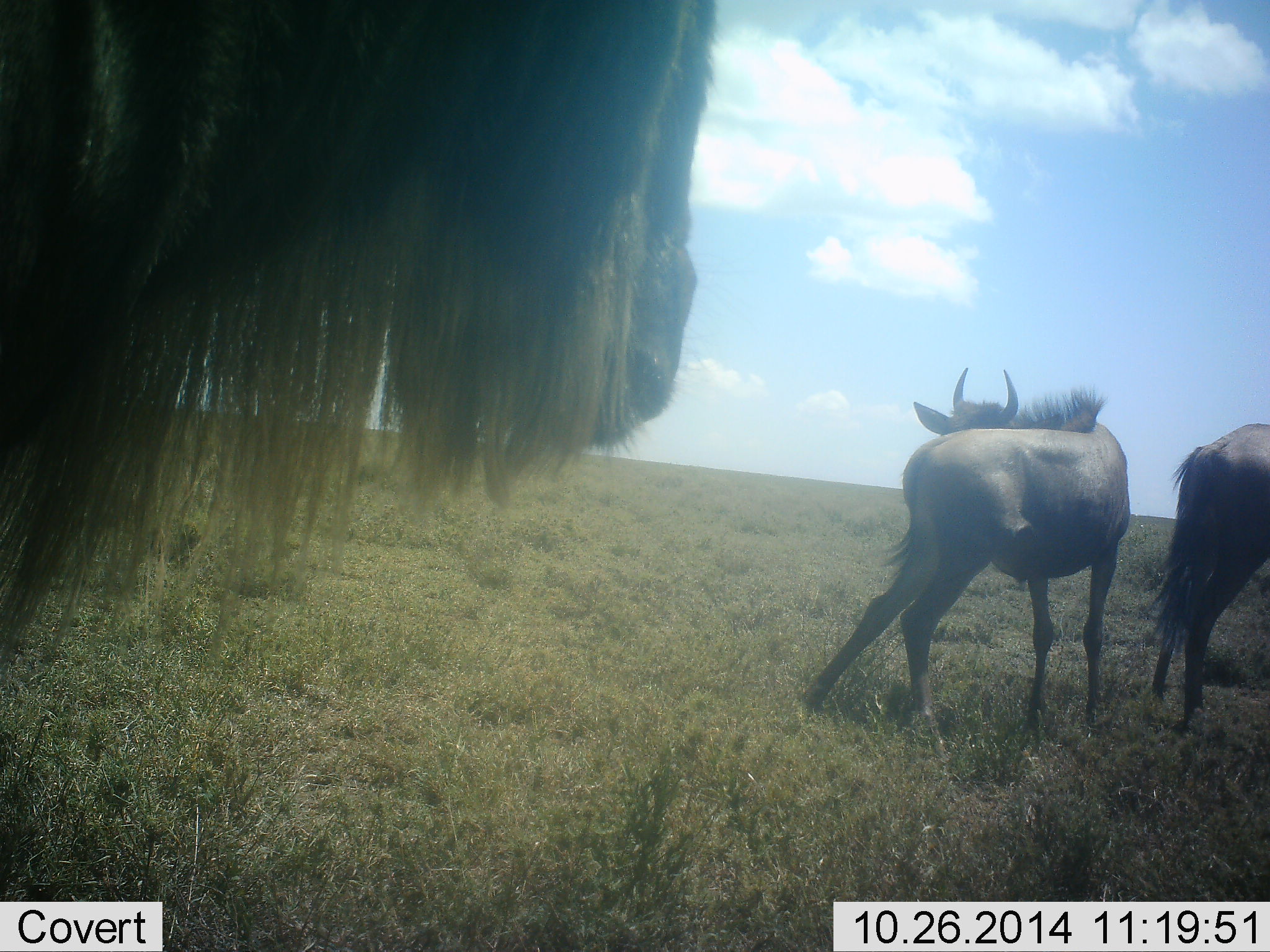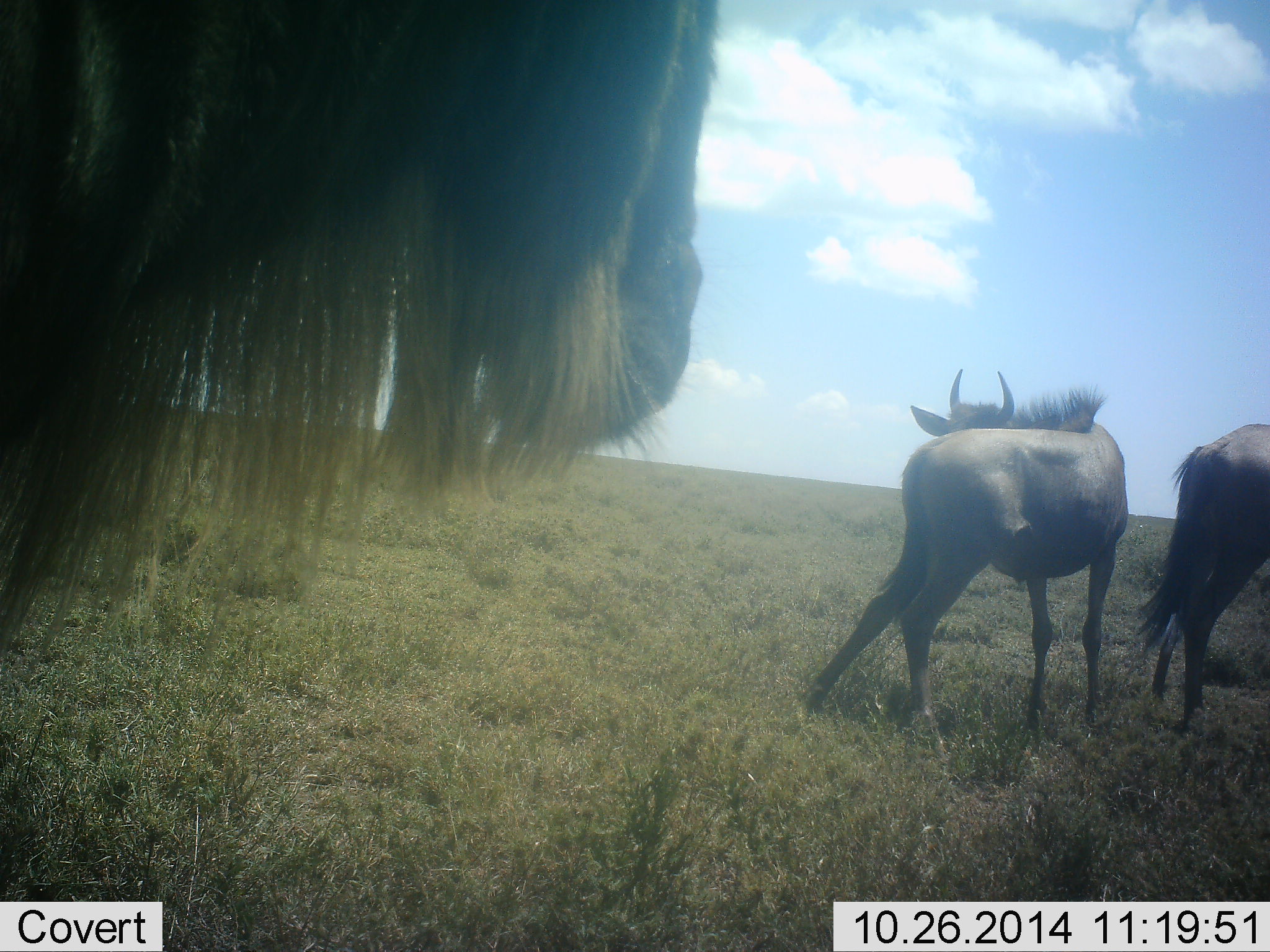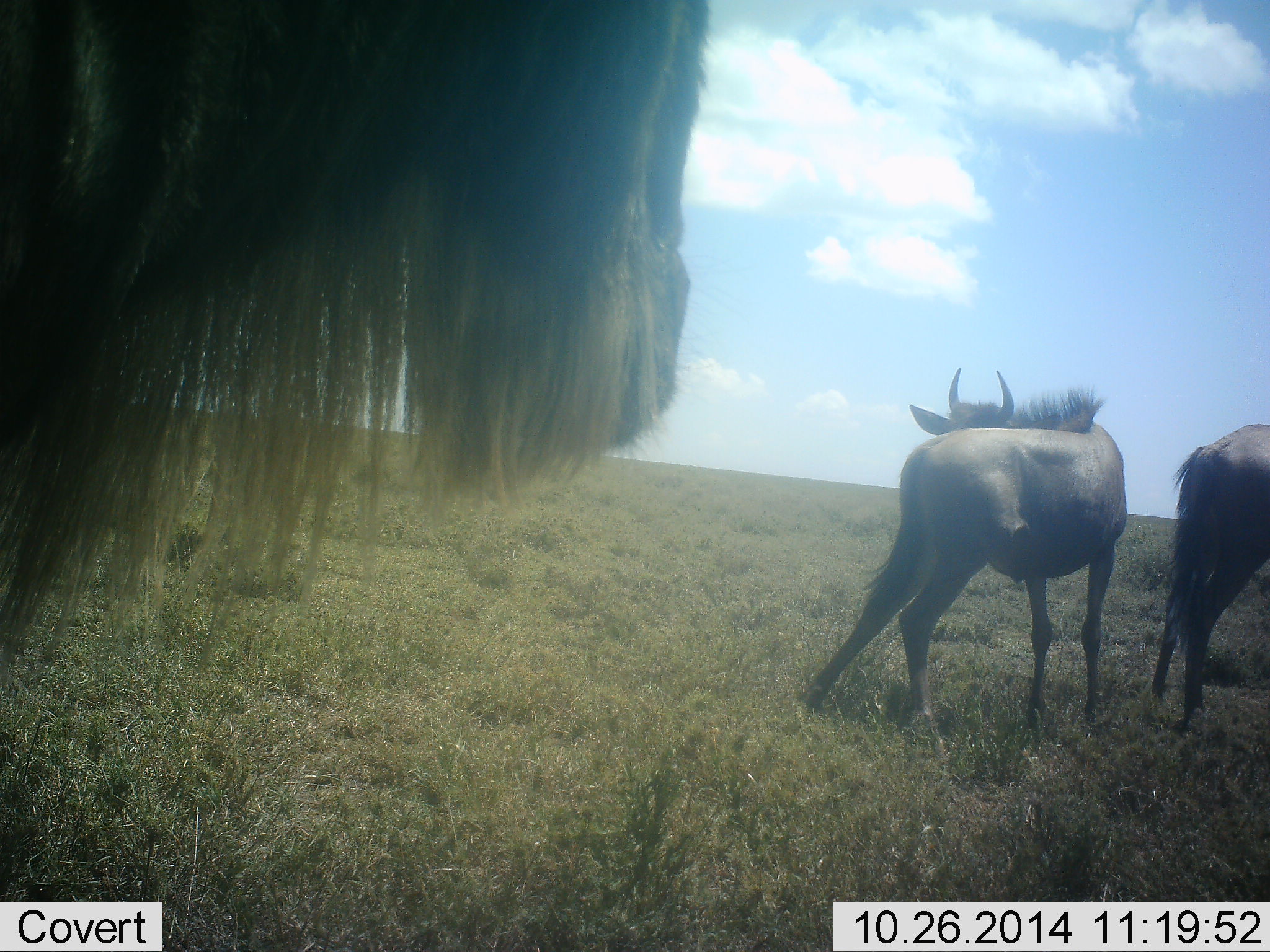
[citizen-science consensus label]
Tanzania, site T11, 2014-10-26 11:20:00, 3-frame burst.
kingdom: Animalia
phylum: Chordata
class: Mammalia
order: Artiodactyla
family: Bovidae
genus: Connochaetes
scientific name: Connochaetes taurinus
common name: blue wildebeest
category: wildebeest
Wildebeest (blue wildebeest) (Connochaetes taurinus), count 3. Behavior (volunteer vote fractions): standing 91%, resting 0%, moving 9%, interacting 0%. Young present (vote fraction): 9%. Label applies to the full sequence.